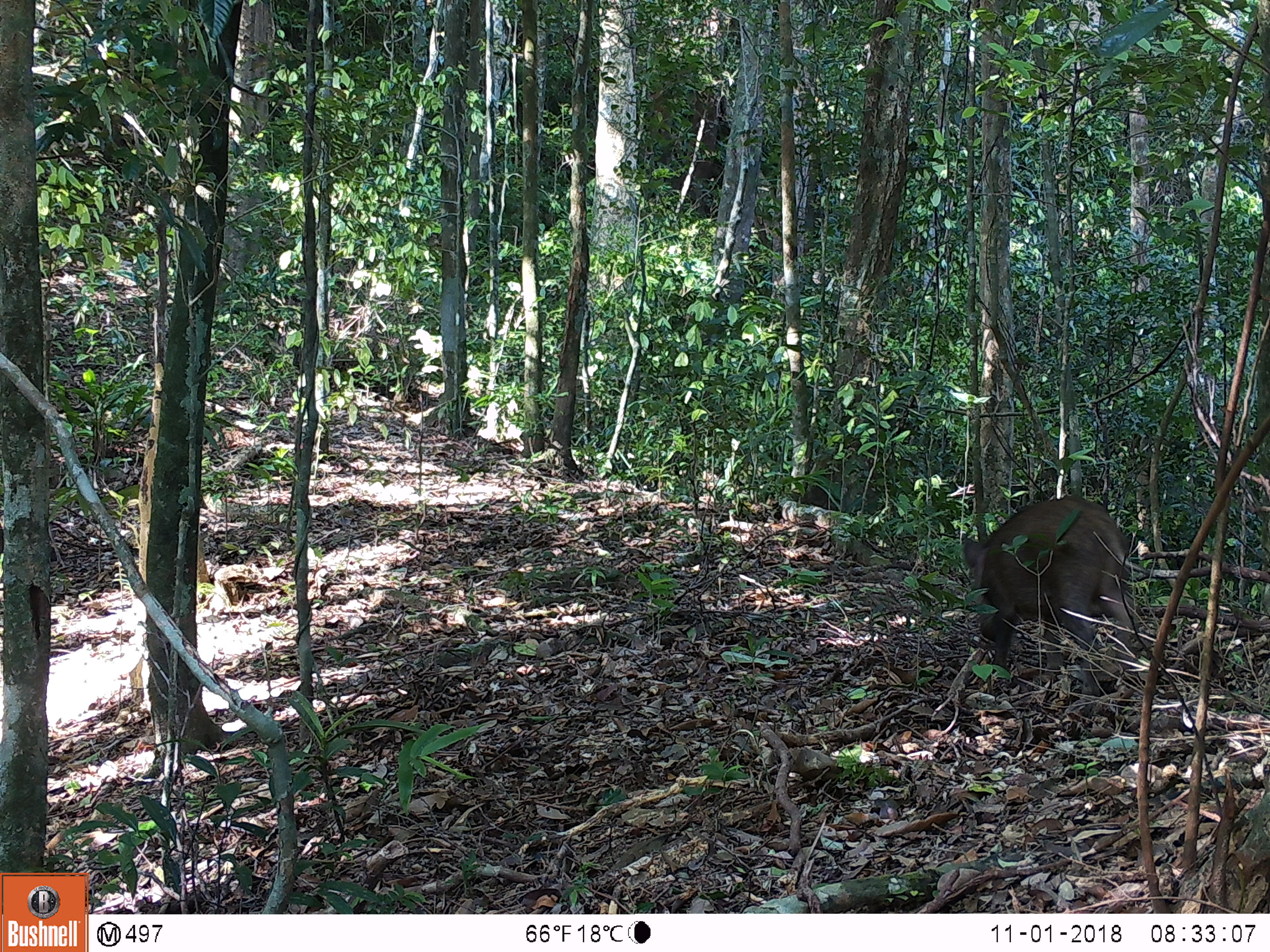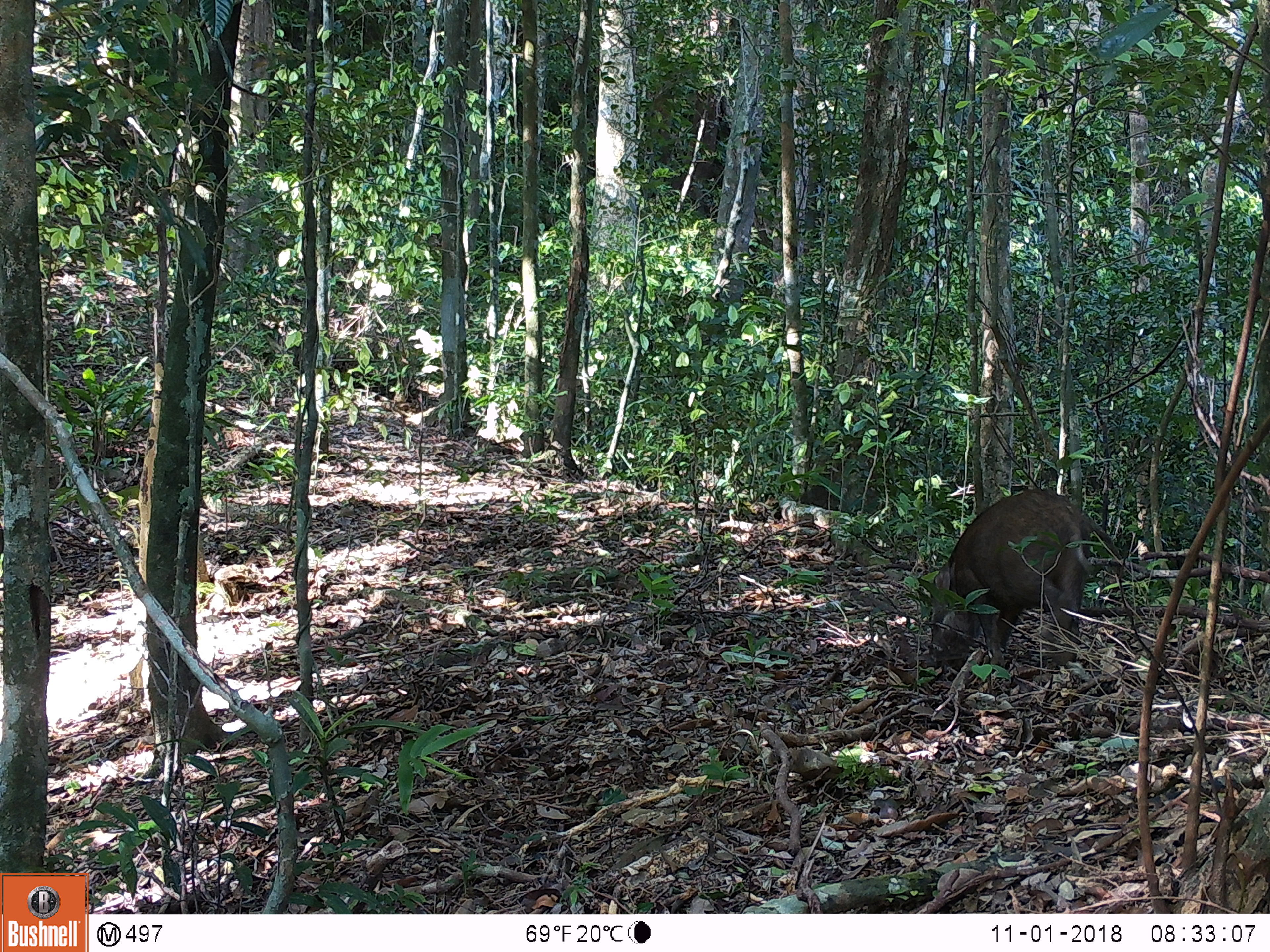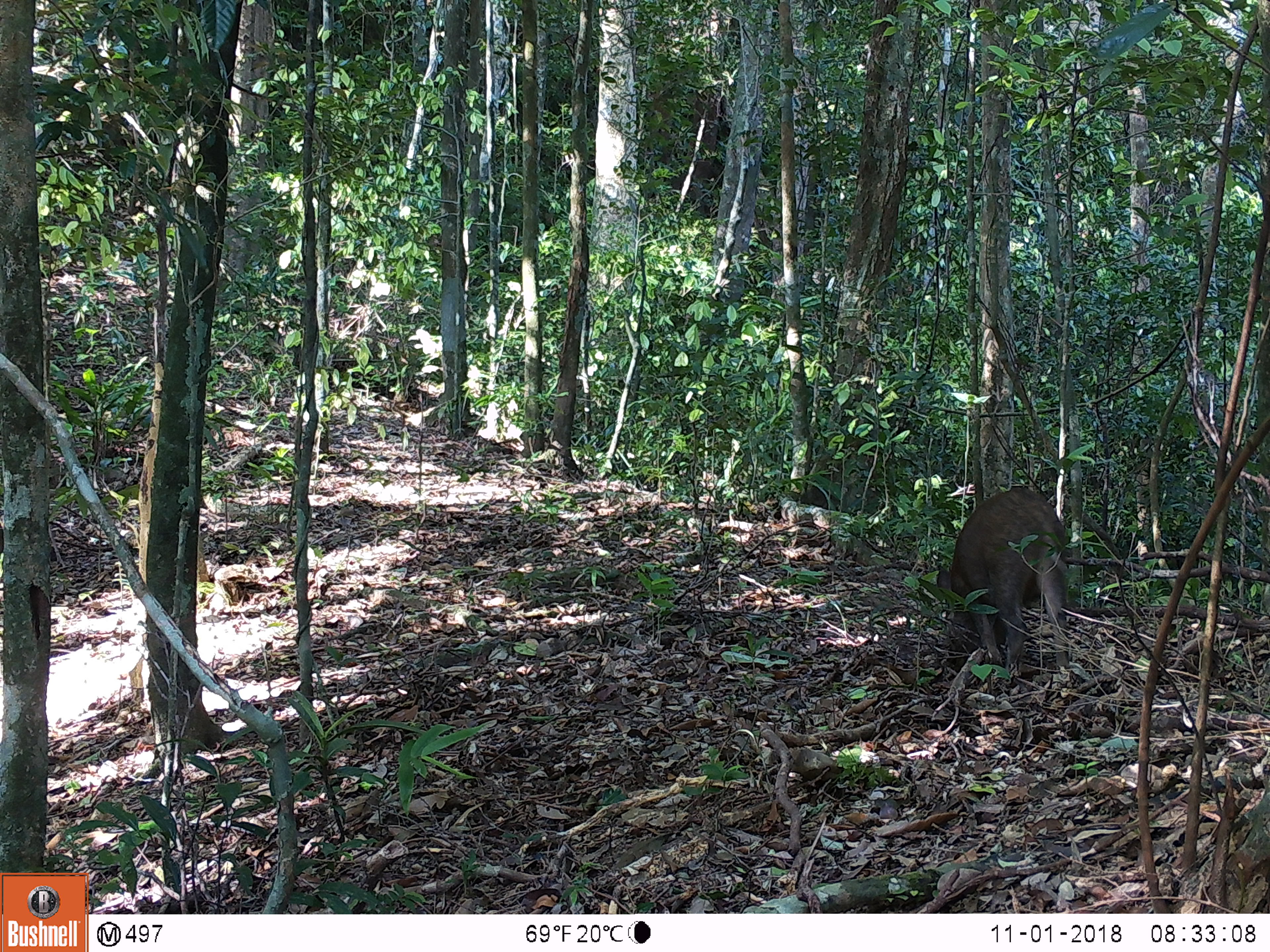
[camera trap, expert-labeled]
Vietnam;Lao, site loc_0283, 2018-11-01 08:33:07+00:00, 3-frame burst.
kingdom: Animalia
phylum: Chordata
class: Mammalia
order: Artiodactyla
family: Suidae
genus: Sus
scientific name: Sus scrofa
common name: eurasian wild pig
Eurasian wild pig (Sus scrofa). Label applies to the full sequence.